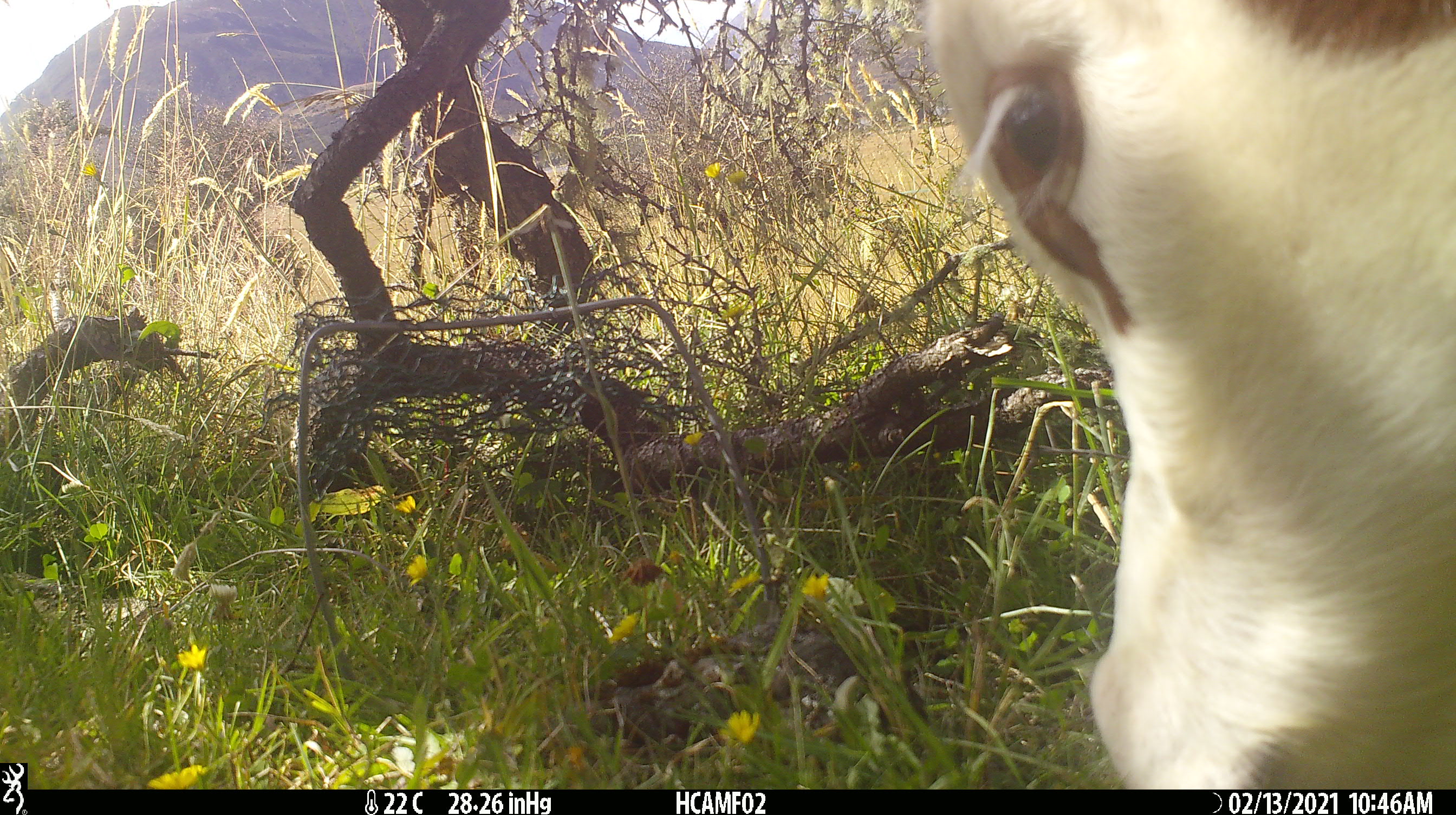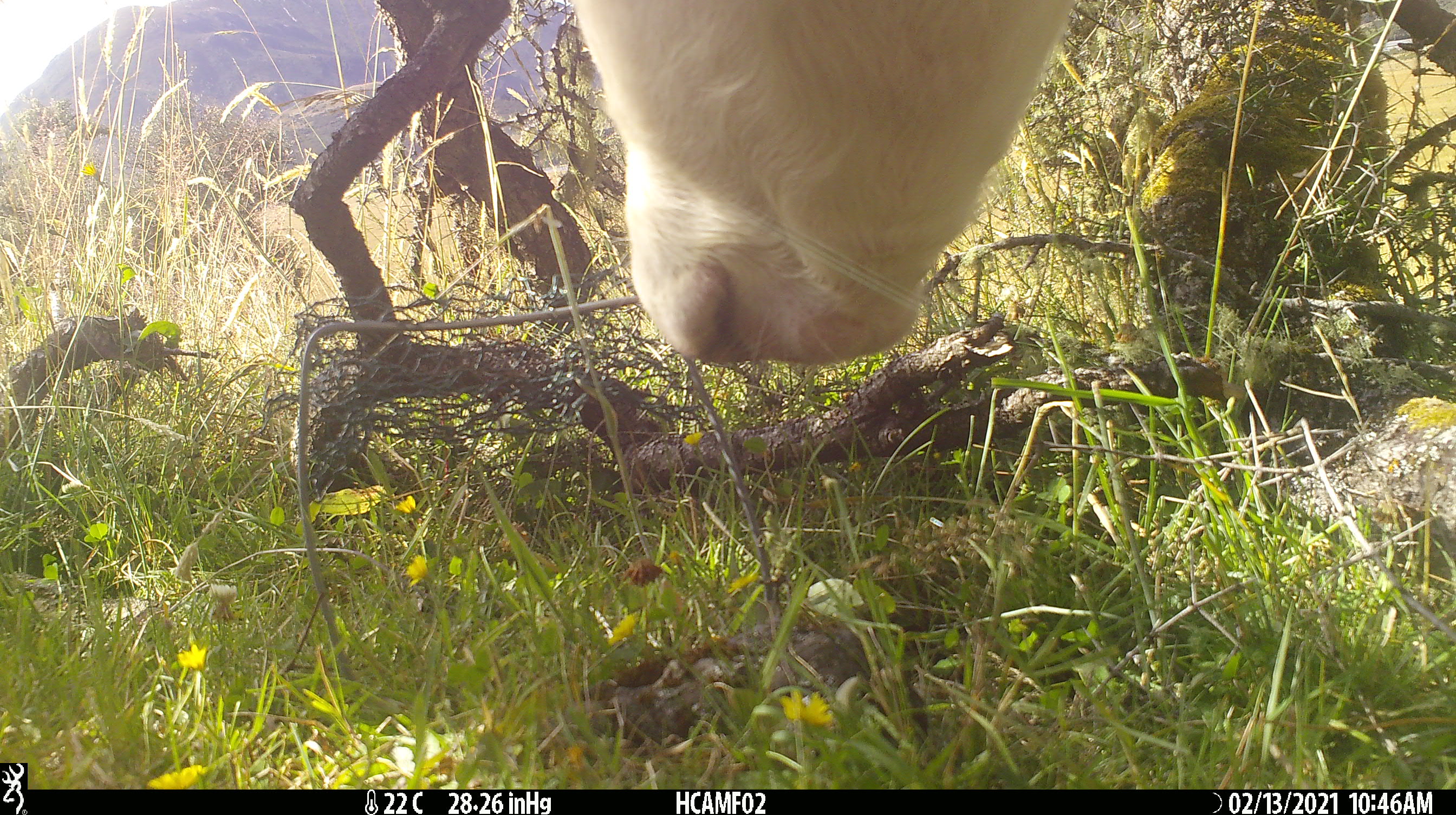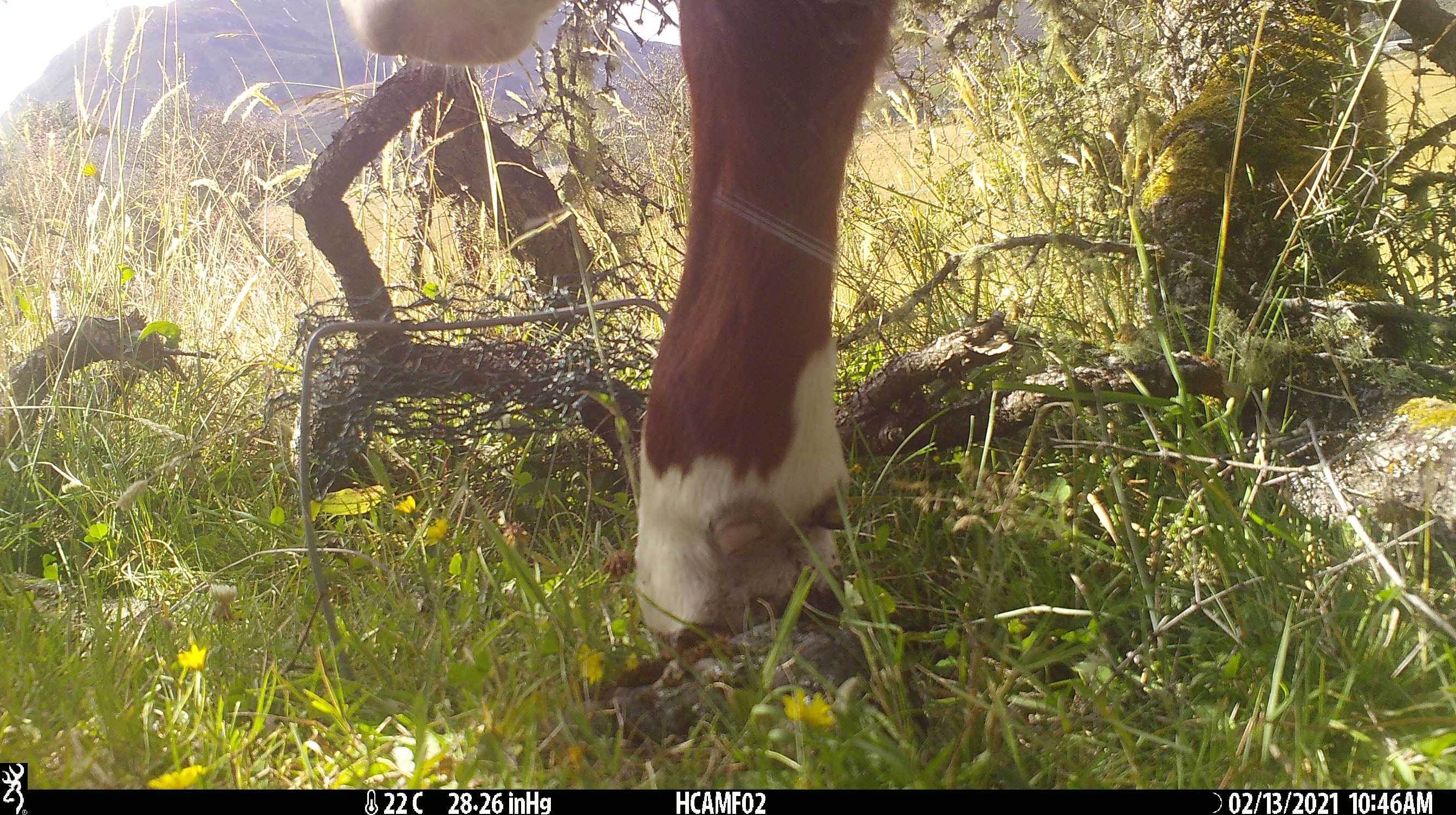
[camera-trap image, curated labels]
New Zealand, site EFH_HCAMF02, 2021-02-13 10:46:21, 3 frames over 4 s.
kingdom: Animalia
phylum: Chordata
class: Mammalia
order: Artiodactyla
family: Bovidae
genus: Bos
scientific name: Bos taurus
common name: domestic cow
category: cow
Cow (domestic cow) (Bos taurus).